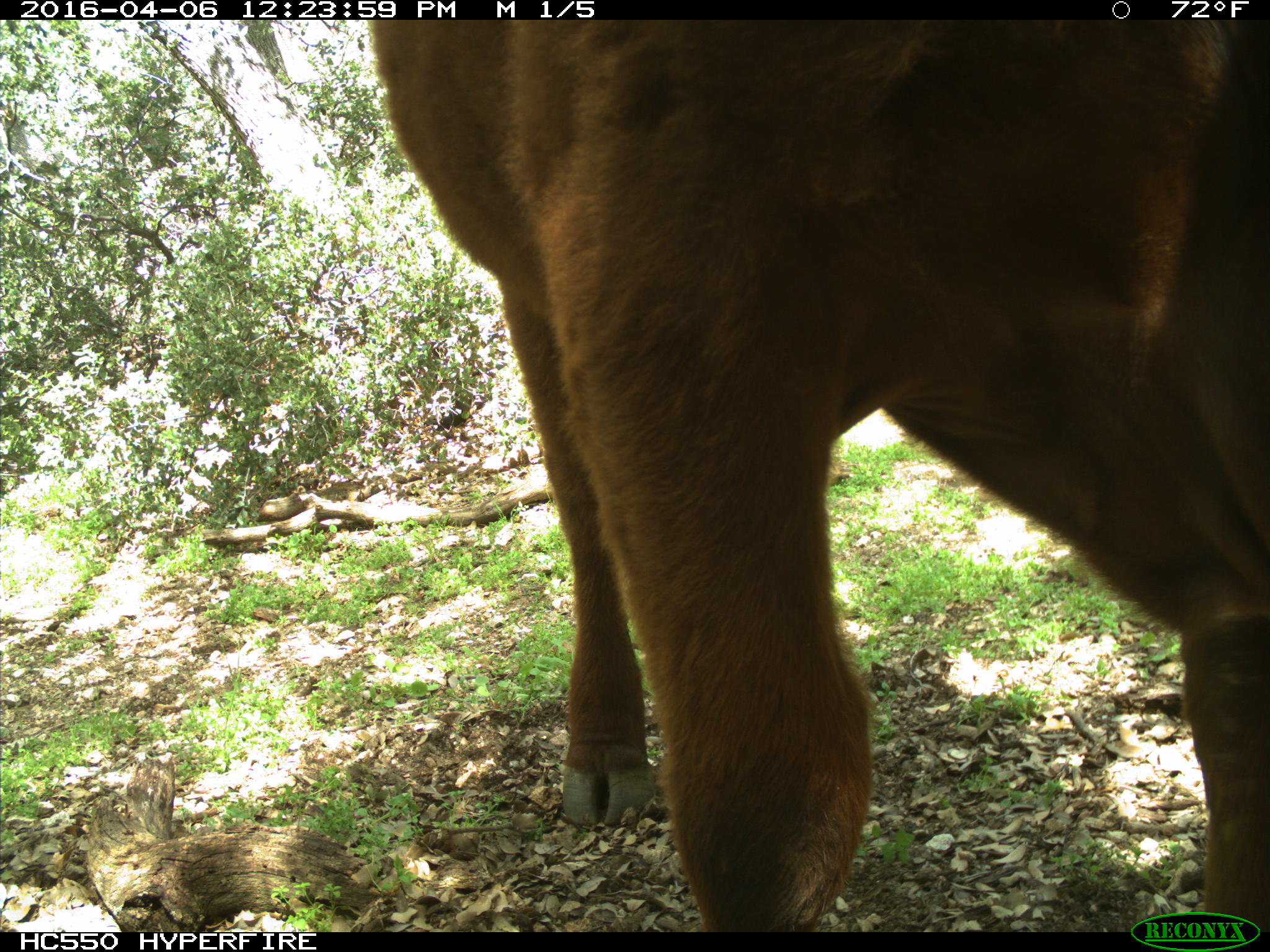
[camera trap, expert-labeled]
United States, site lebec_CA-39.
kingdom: Animalia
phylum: Chordata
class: Mammalia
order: Artiodactyla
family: Bovidae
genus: Bos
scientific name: Bos taurus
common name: domestic cow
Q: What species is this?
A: Bos taurus (domestic cow).